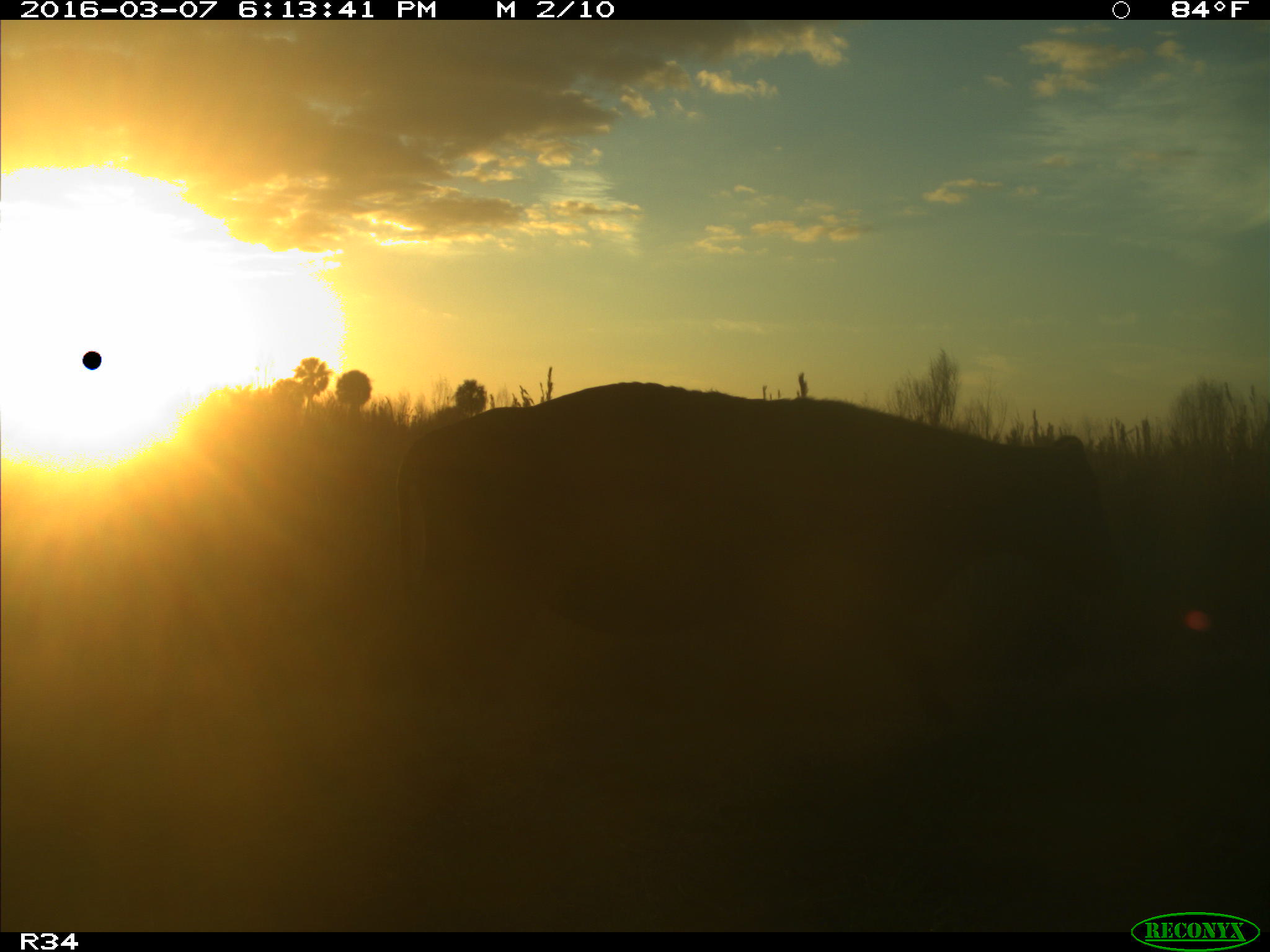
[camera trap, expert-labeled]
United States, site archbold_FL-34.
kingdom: Animalia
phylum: Chordata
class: Mammalia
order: Artiodactyla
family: Bovidae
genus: Bos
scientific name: Bos taurus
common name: domestic cow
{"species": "Bos taurus (domestic cow)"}